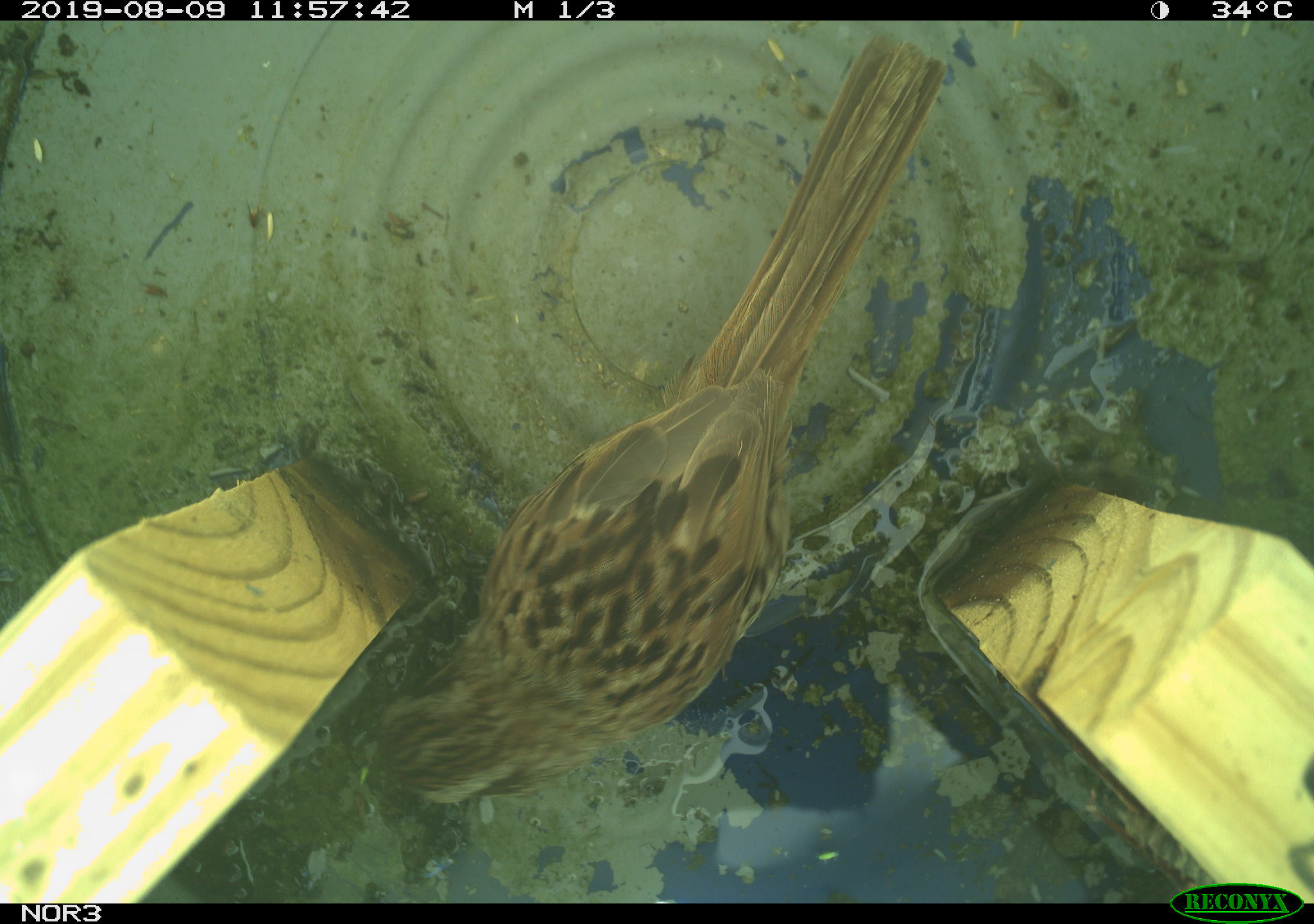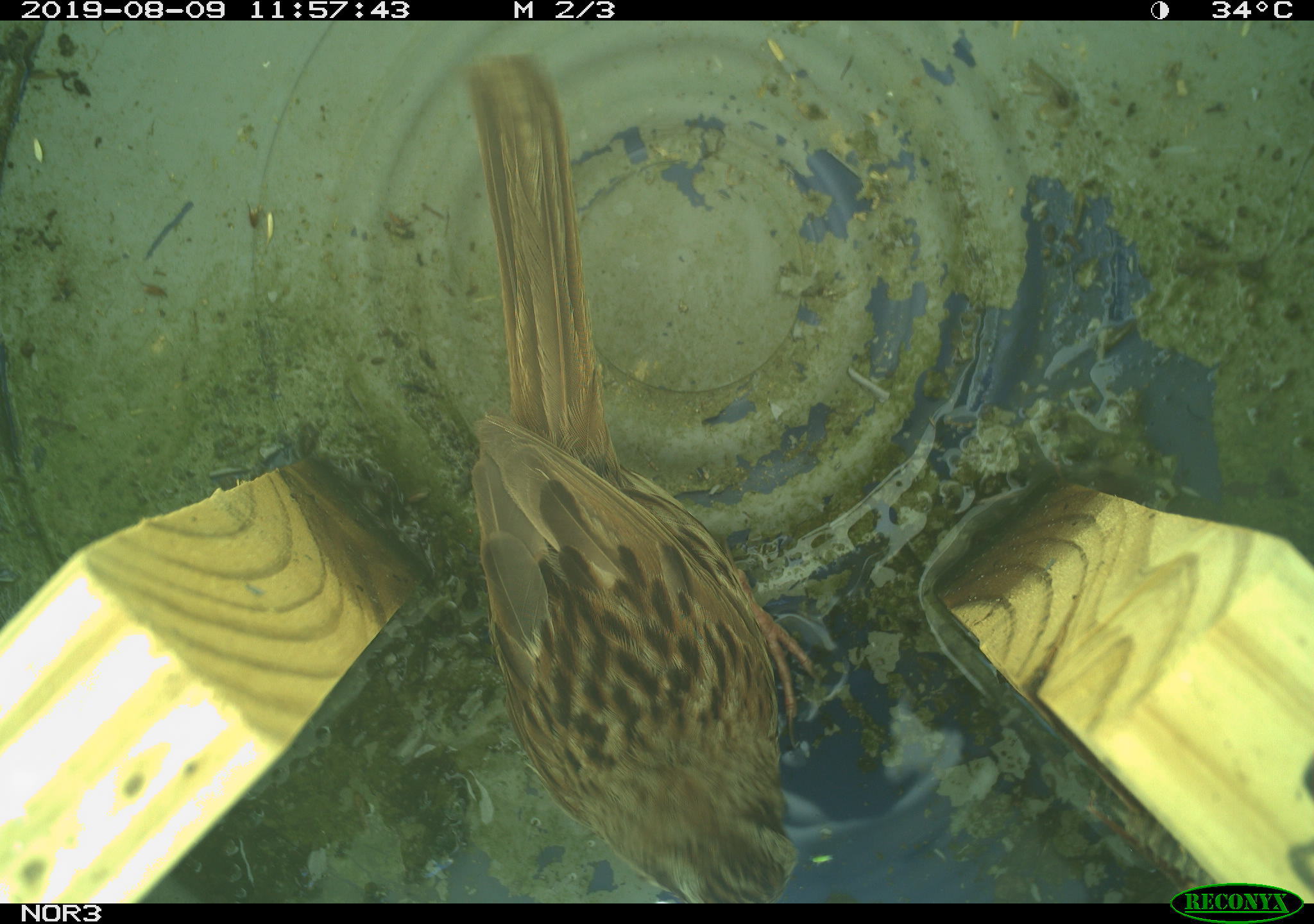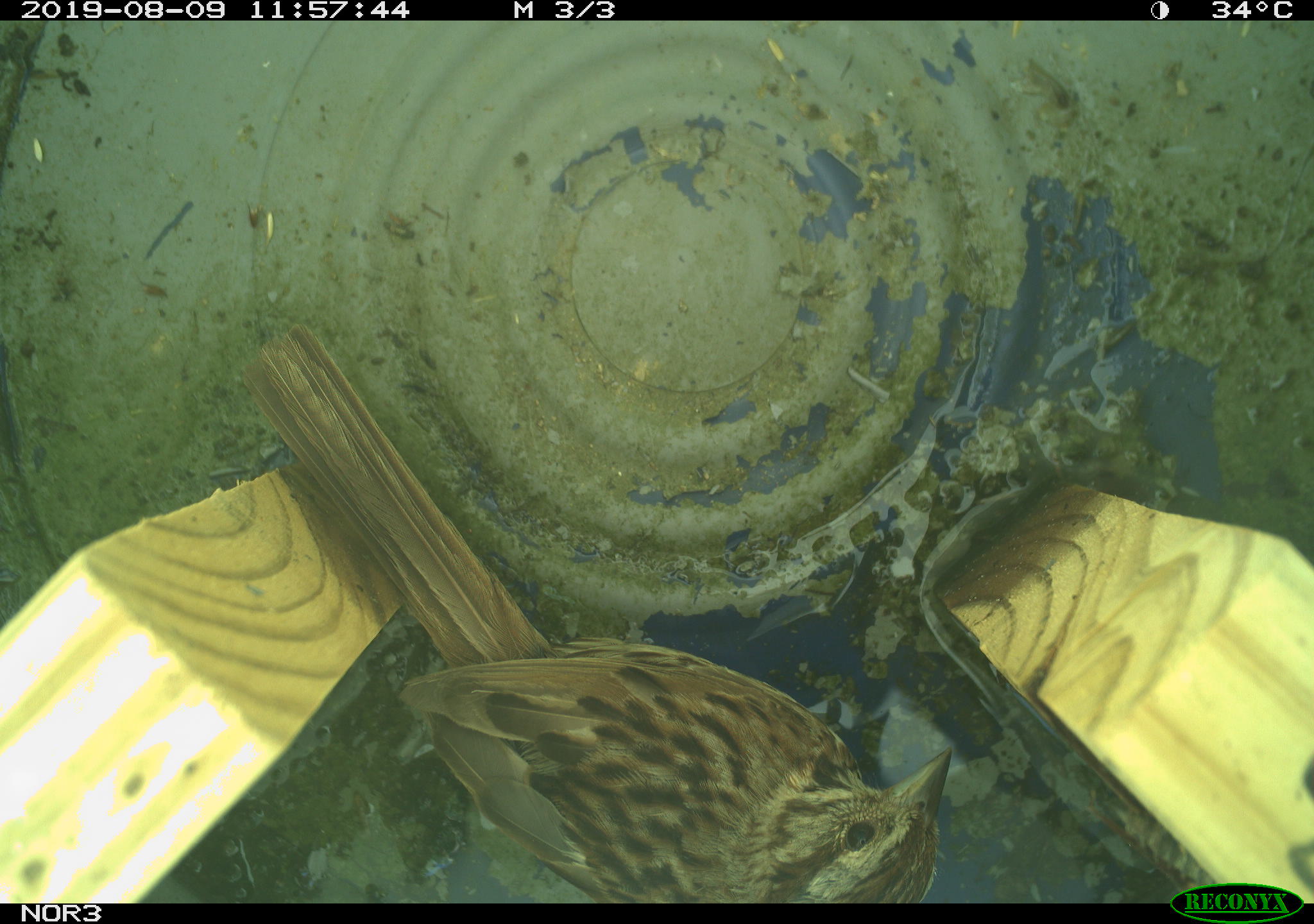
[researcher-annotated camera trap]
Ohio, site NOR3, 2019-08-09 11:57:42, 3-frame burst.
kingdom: Animalia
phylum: Chordata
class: Aves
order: Passeriformes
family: Passerellidae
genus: Melospiza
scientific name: Melospiza melodia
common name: song sparrow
Song sparrow (Melospiza melodia).